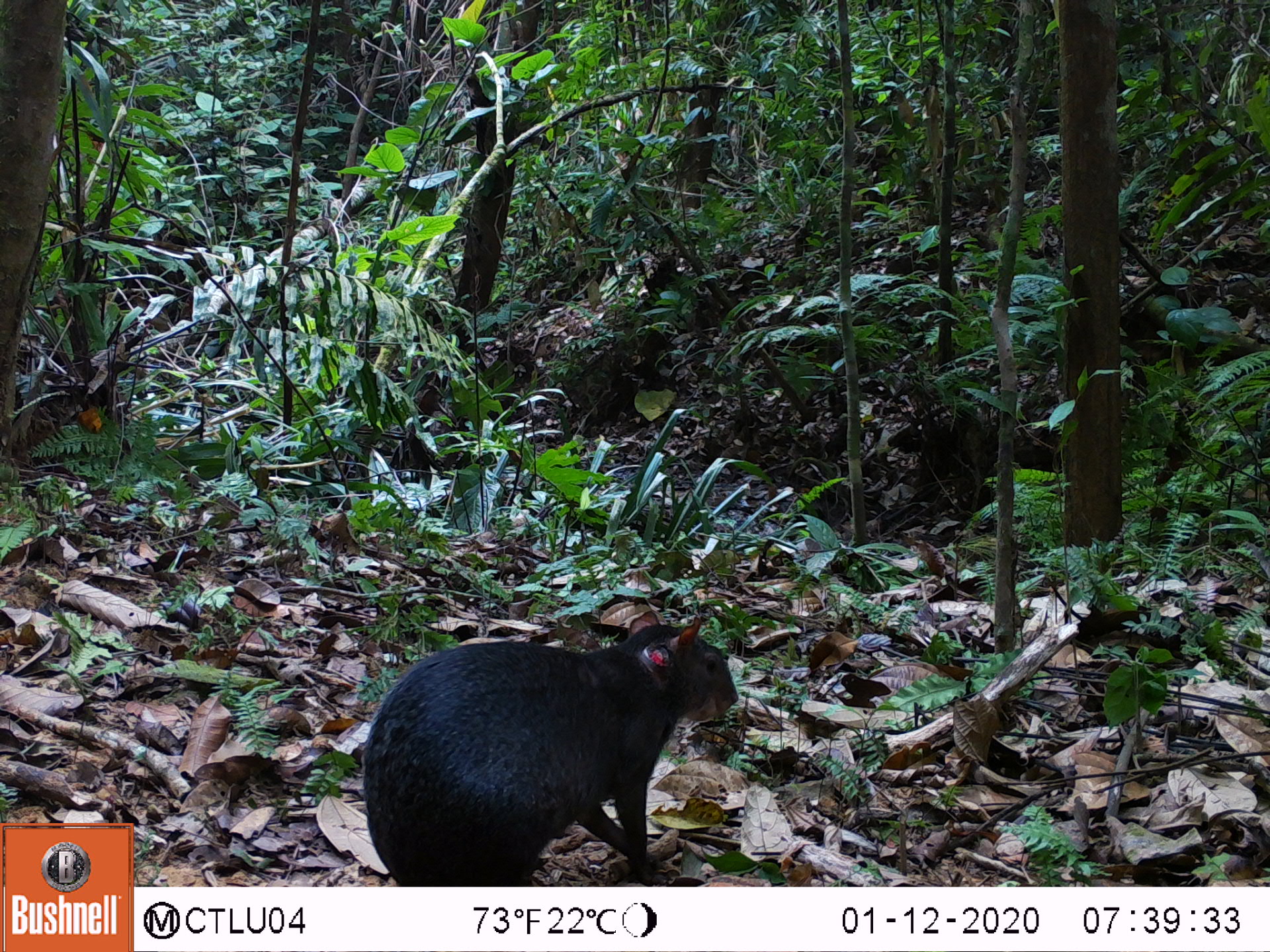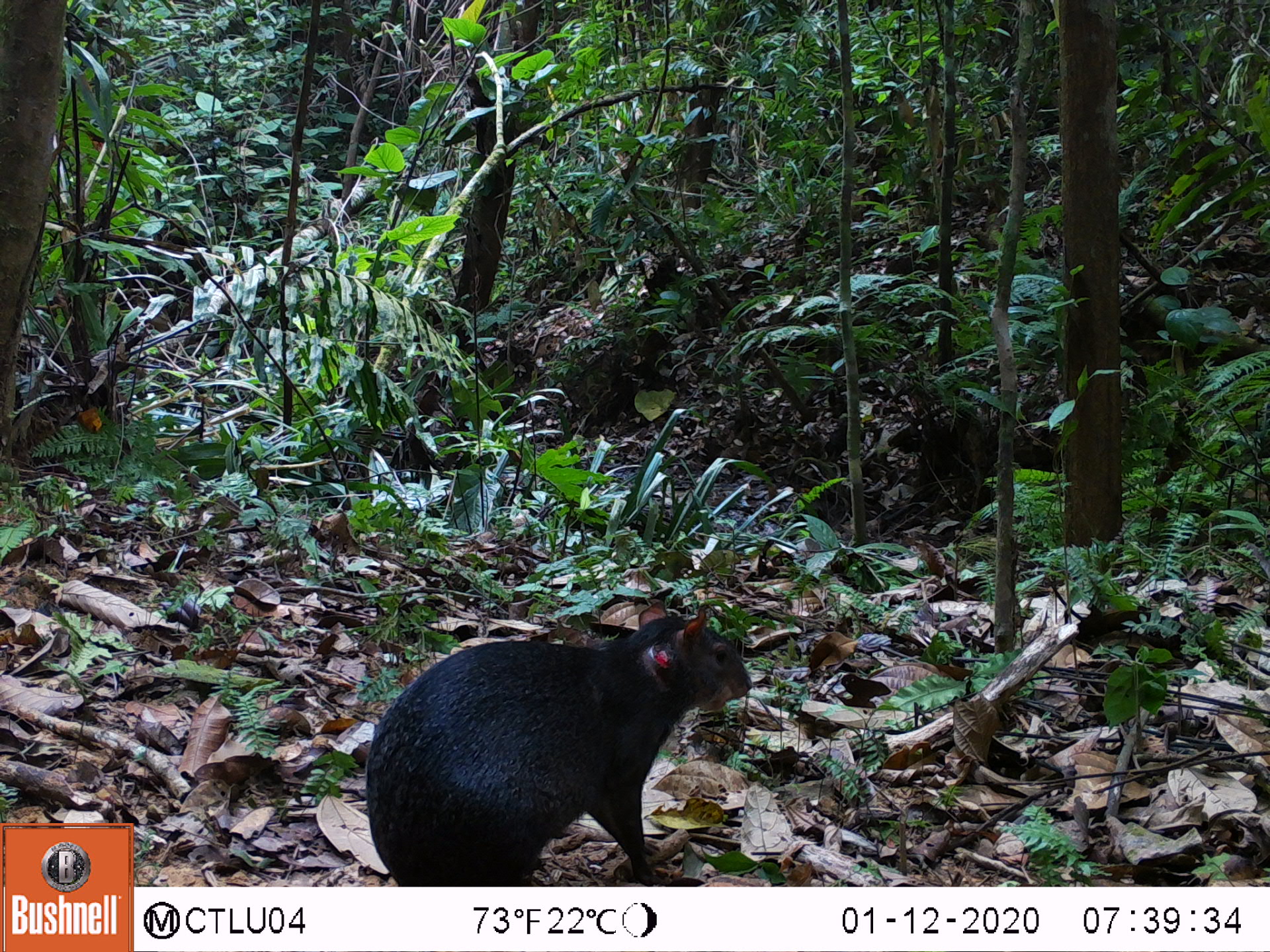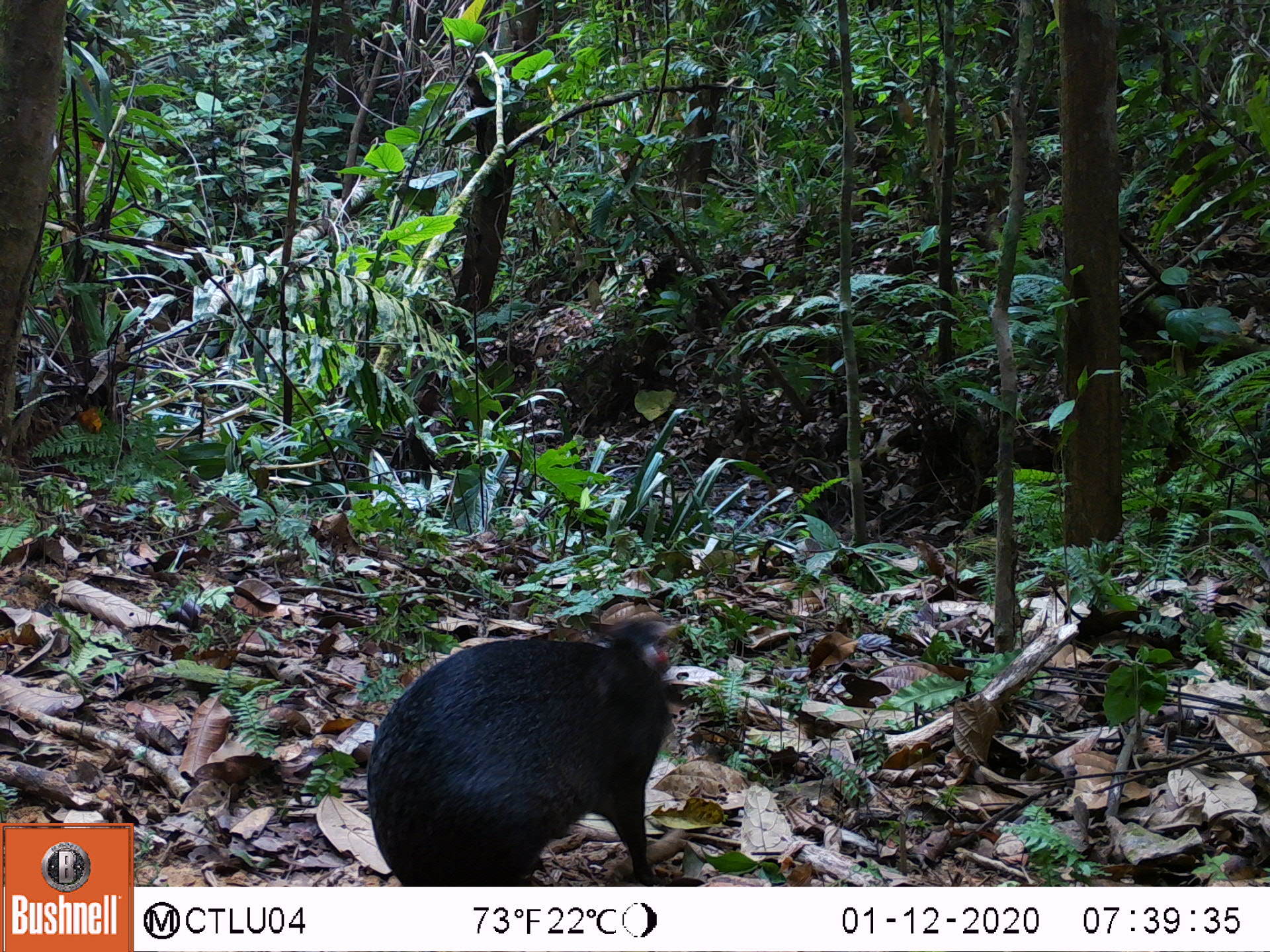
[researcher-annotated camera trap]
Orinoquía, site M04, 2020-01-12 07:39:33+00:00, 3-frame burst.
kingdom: Animalia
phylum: Chordata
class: Mammalia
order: Rodentia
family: Dasyproctidae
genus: Dasyprocta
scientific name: Dasyprocta fuliginosa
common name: black agouti